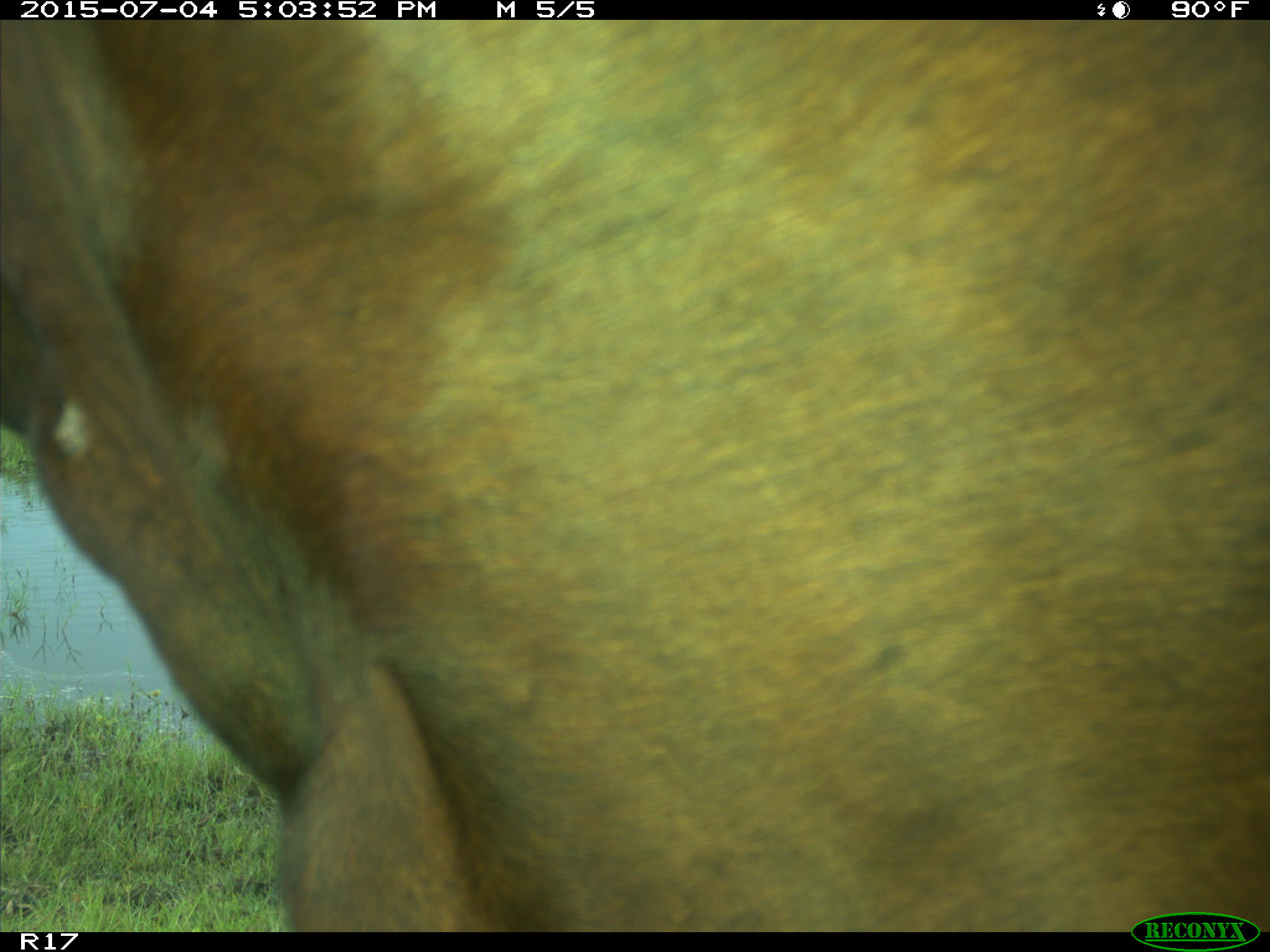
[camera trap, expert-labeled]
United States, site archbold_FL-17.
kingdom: Animalia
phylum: Chordata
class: Mammalia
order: Artiodactyla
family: Bovidae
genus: Bos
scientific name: Bos taurus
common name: domestic cow